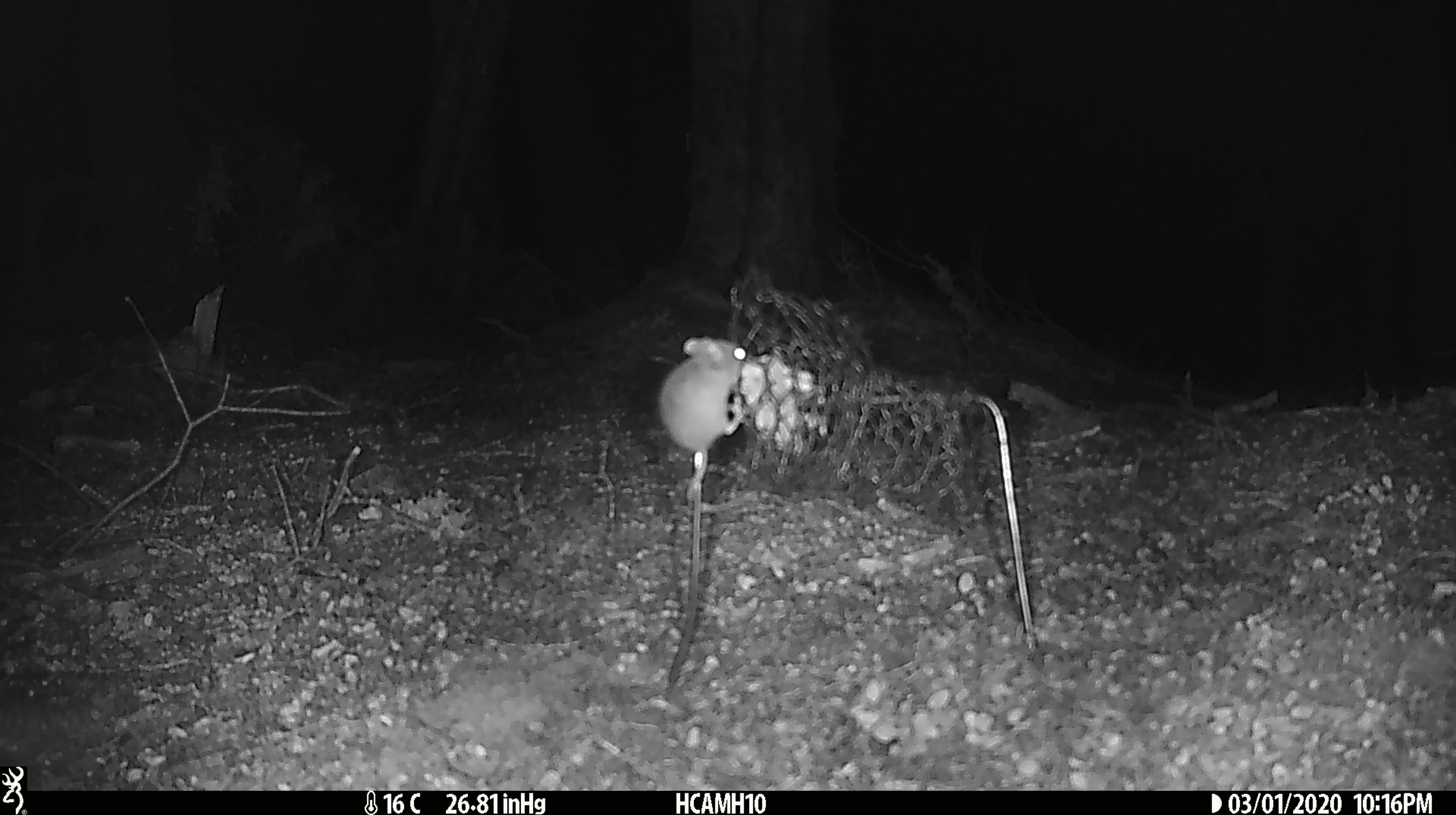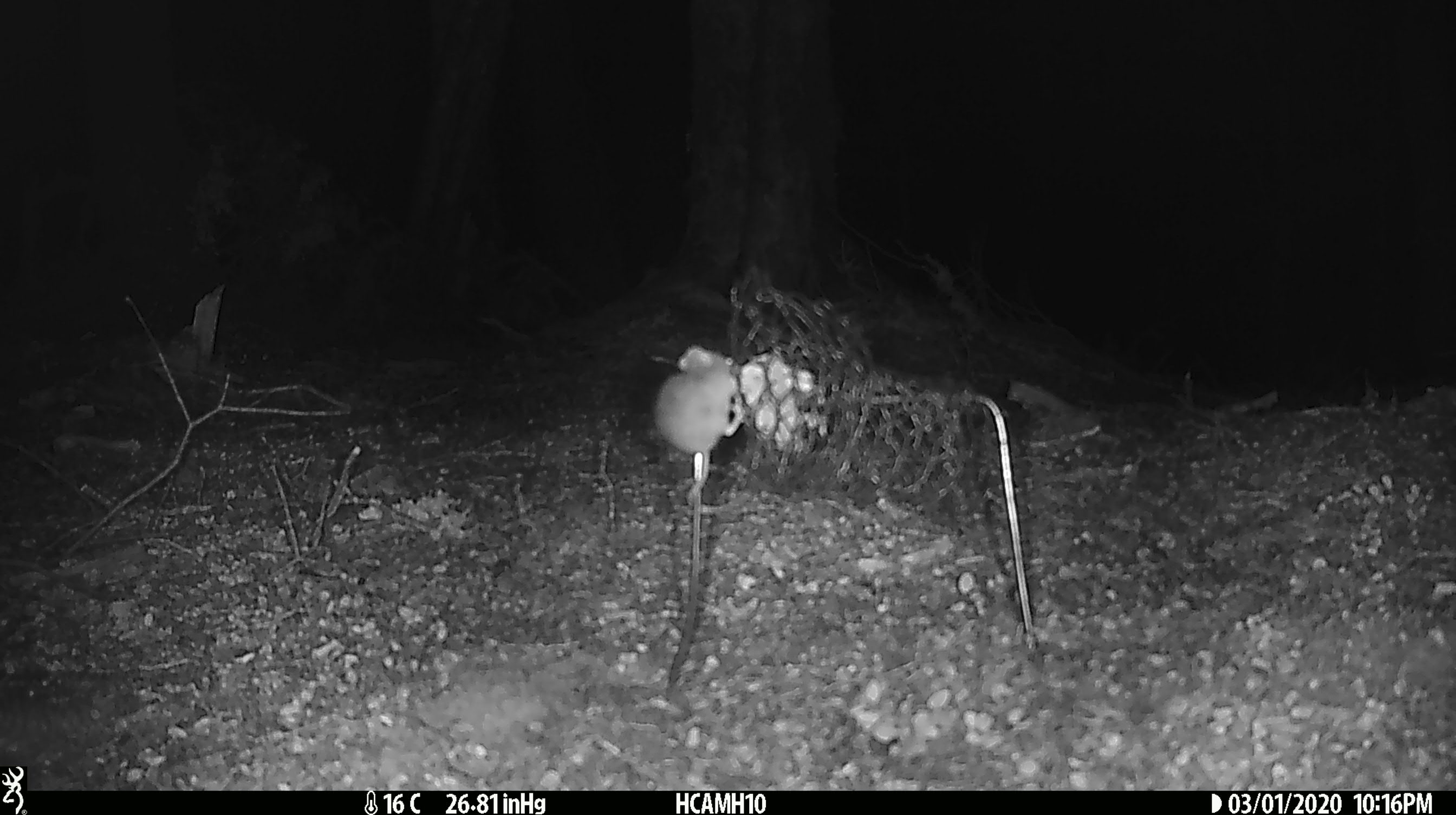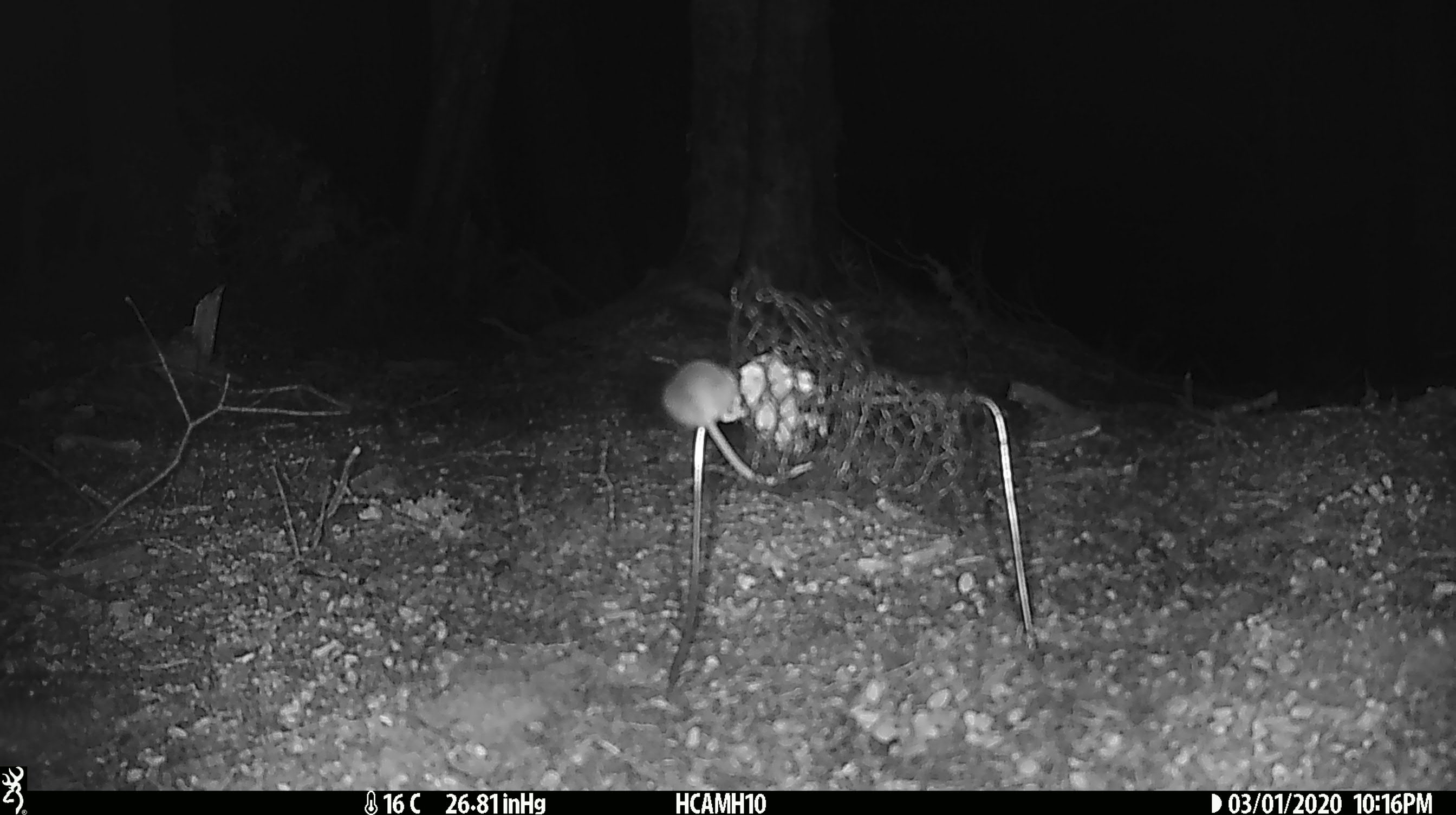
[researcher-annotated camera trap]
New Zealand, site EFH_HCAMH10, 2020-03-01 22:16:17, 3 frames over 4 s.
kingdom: Animalia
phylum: Chordata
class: Mammalia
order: Rodentia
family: Muridae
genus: Mus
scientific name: Mus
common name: mouse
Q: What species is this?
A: Mouse (Mus).